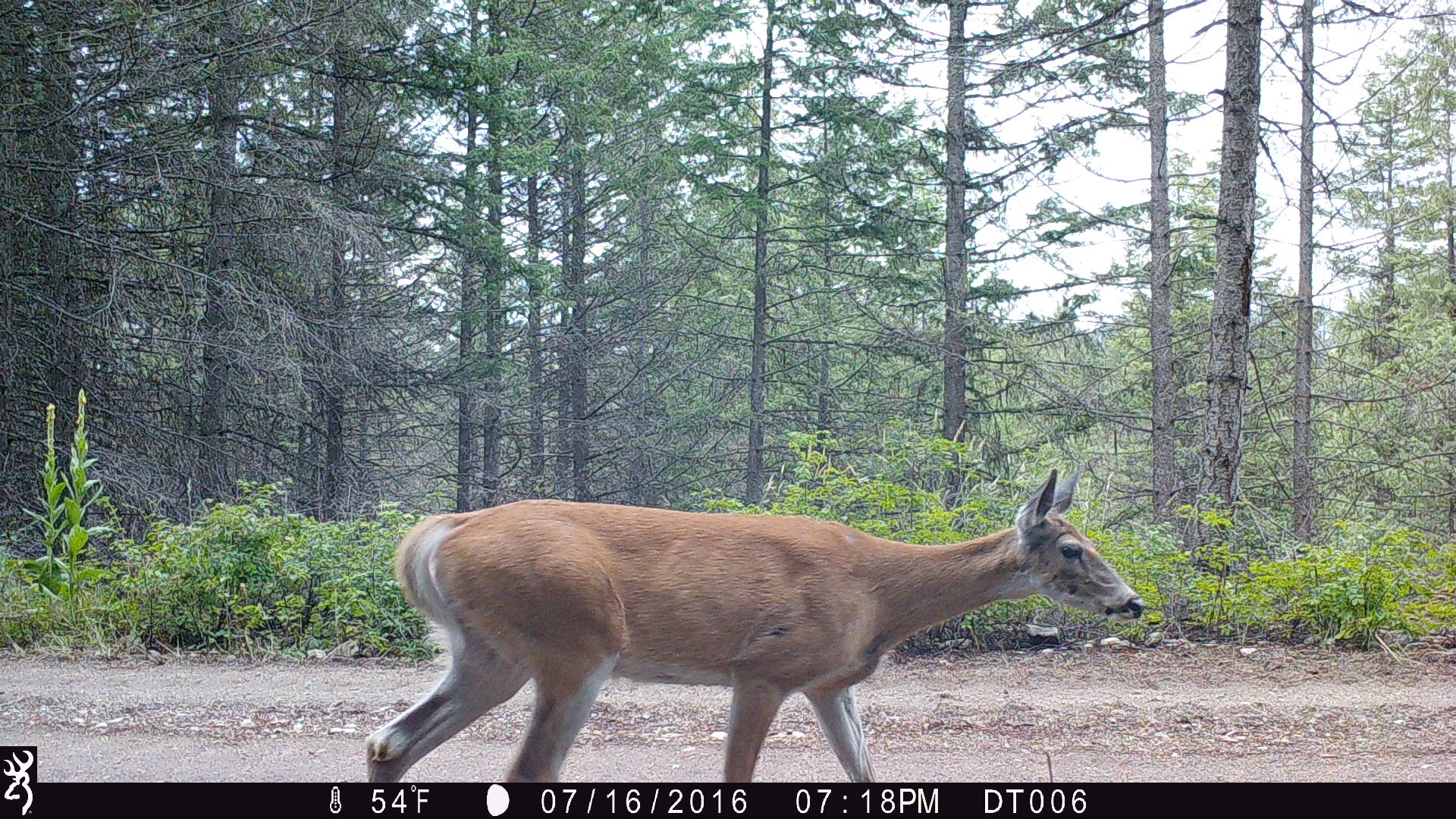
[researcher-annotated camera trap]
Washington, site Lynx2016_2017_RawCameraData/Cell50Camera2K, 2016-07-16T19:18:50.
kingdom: Animalia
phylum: Chordata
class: Mammalia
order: Artiodactyla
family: Cervidae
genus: Odocoileus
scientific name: Odocoileus virginianus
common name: white-tailed deer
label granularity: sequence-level